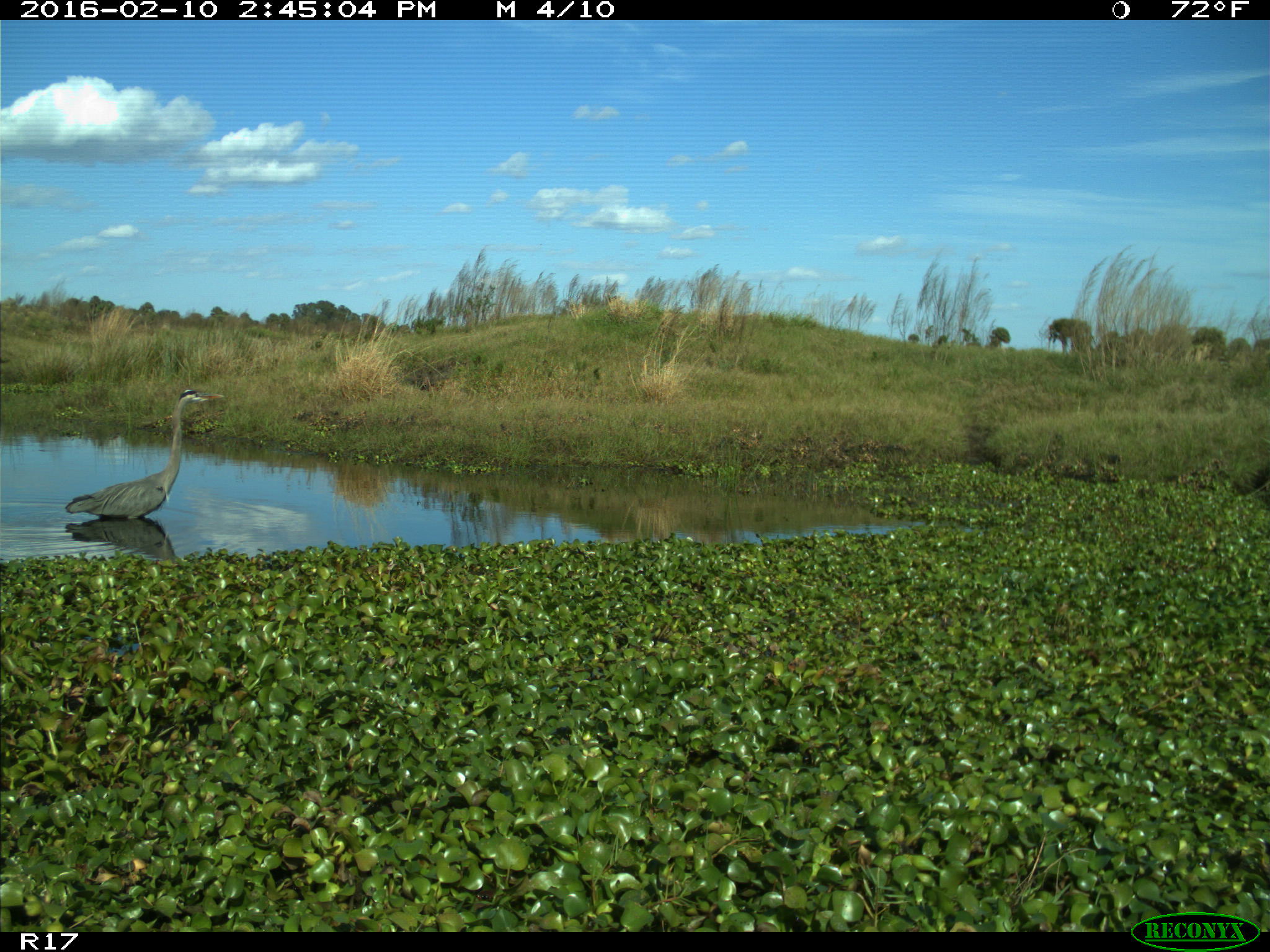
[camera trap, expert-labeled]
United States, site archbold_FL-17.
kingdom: Animalia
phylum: Chordata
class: Aves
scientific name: Aves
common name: birds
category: unidentified bird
Unidentified bird (birds) (Aves).